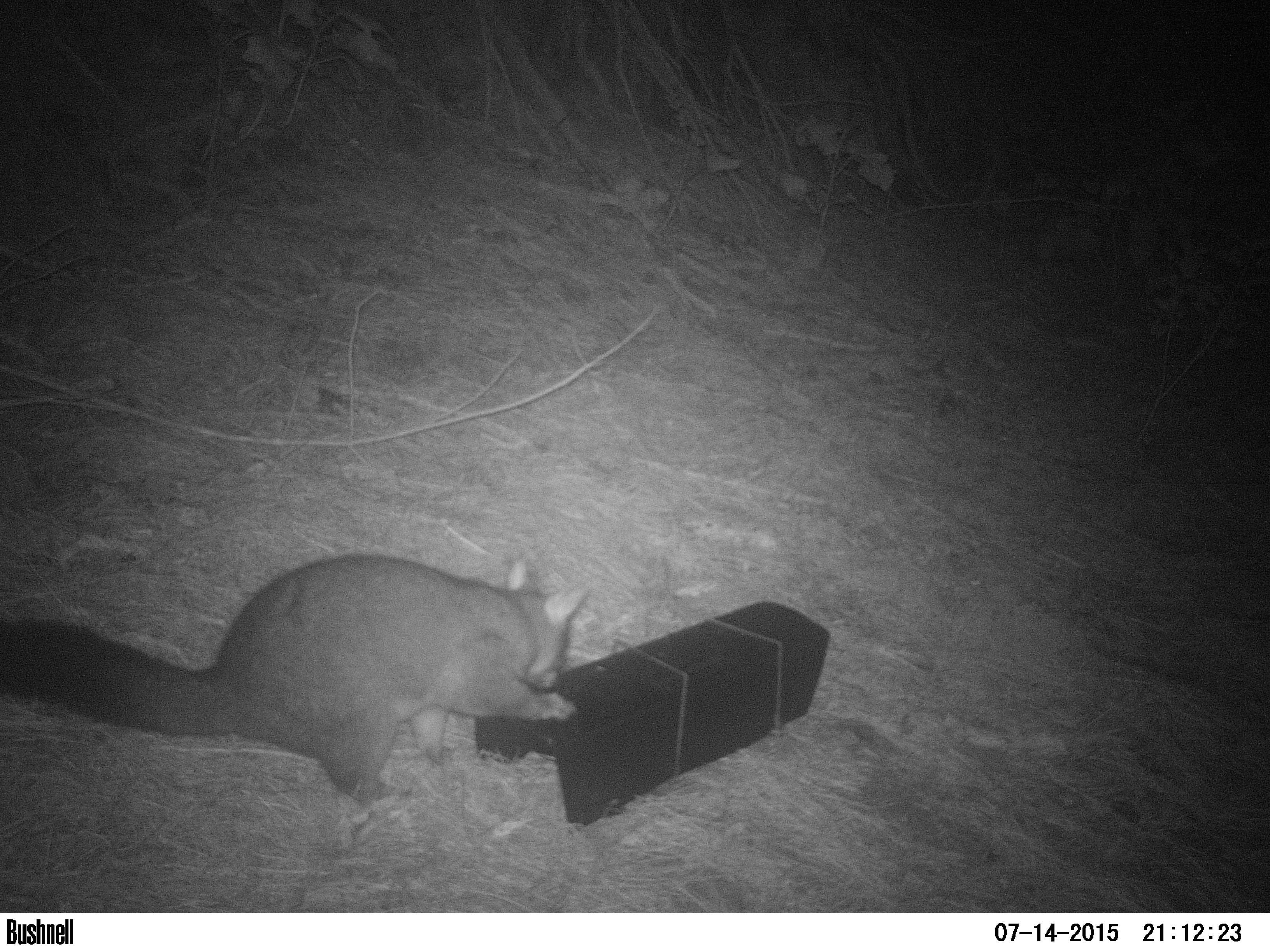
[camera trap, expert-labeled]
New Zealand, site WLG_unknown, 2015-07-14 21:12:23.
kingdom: Animalia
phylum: Chordata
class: Mammalia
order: Diprotodontia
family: Phalangeridae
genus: Trichosurus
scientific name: Trichosurus vulpecula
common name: common brushtail possum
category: possum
Possum (common brushtail possum) (Trichosurus vulpecula).